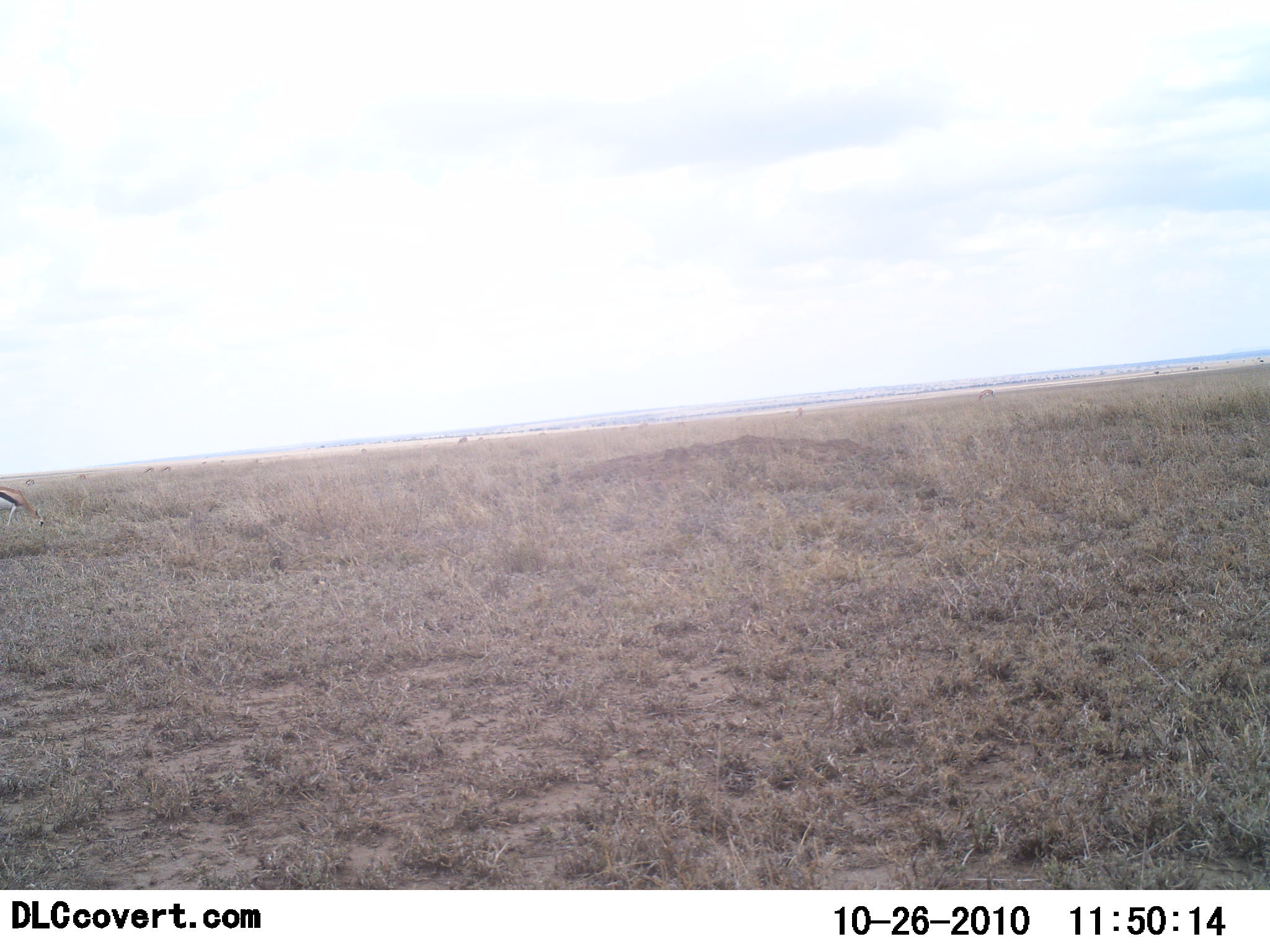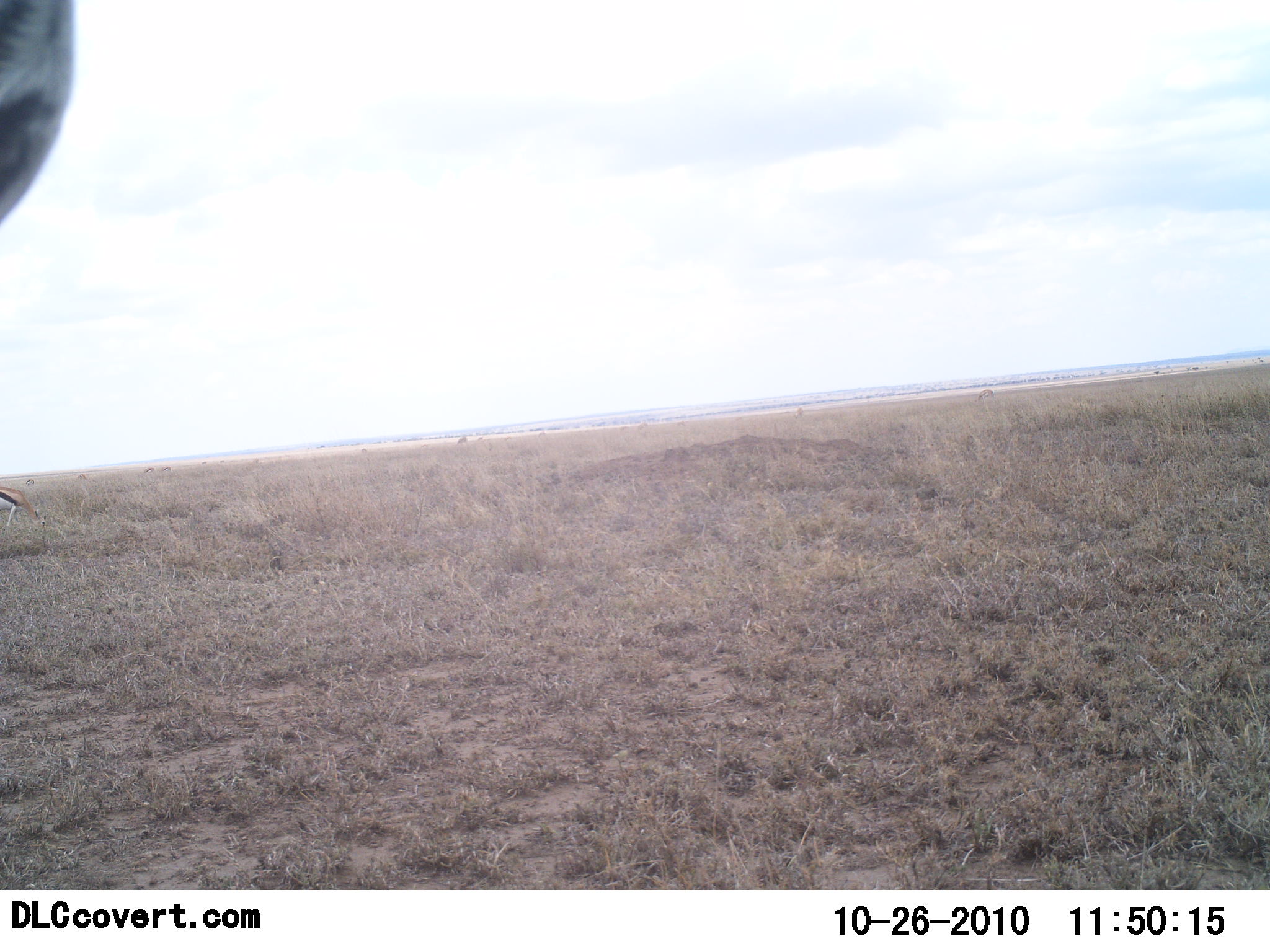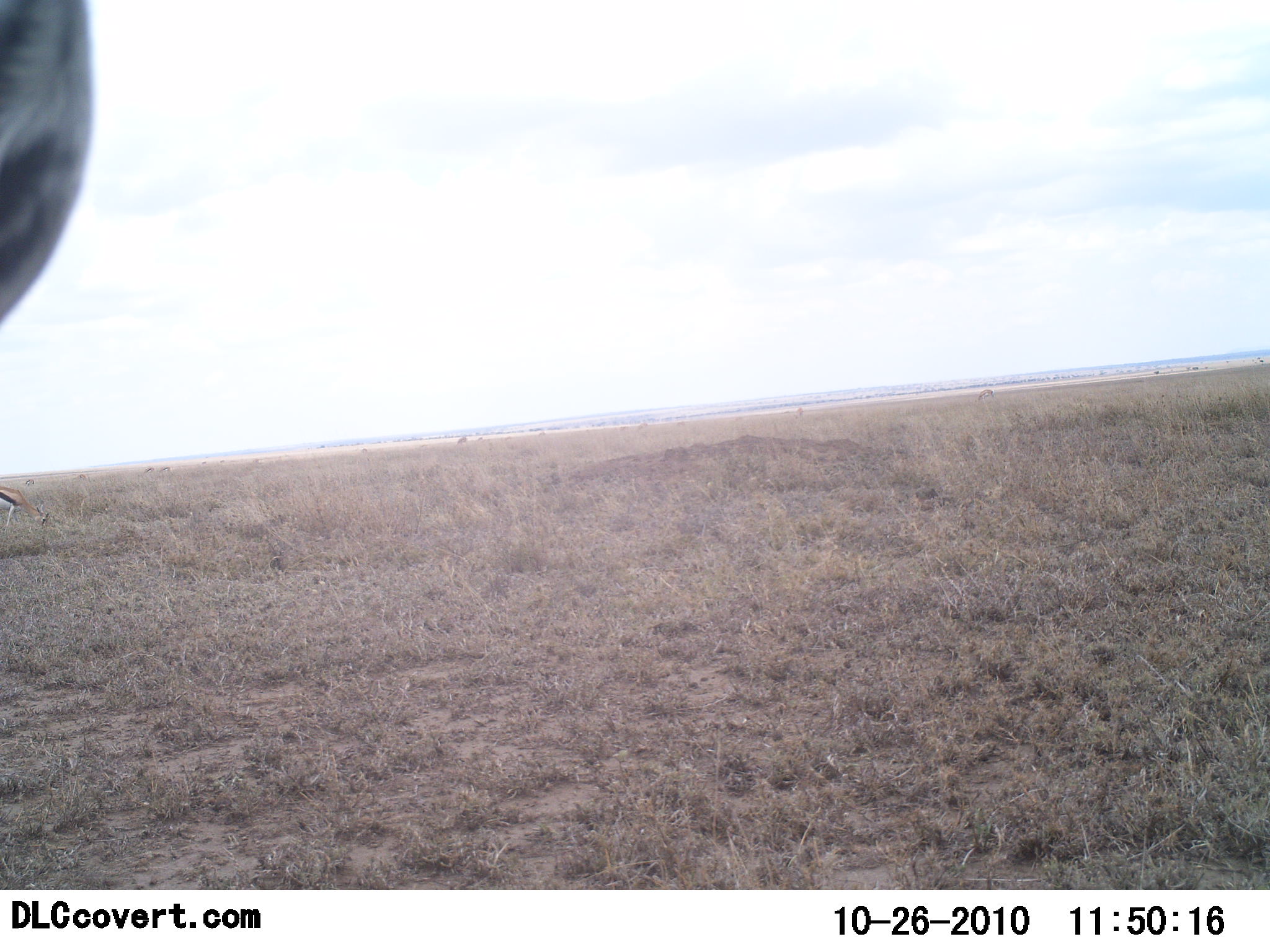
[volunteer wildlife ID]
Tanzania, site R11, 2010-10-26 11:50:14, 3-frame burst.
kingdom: Animalia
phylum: Chordata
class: Mammalia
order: Artiodactyla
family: Bovidae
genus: Eudorcas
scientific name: Eudorcas thomsonii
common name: thomson's gazelle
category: gazellethomsons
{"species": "gazellethomsons (thomson's gazelle) (Eudorcas thomsonii)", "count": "1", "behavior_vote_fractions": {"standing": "43%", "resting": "0%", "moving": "14%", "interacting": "0%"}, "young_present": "0%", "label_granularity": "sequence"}